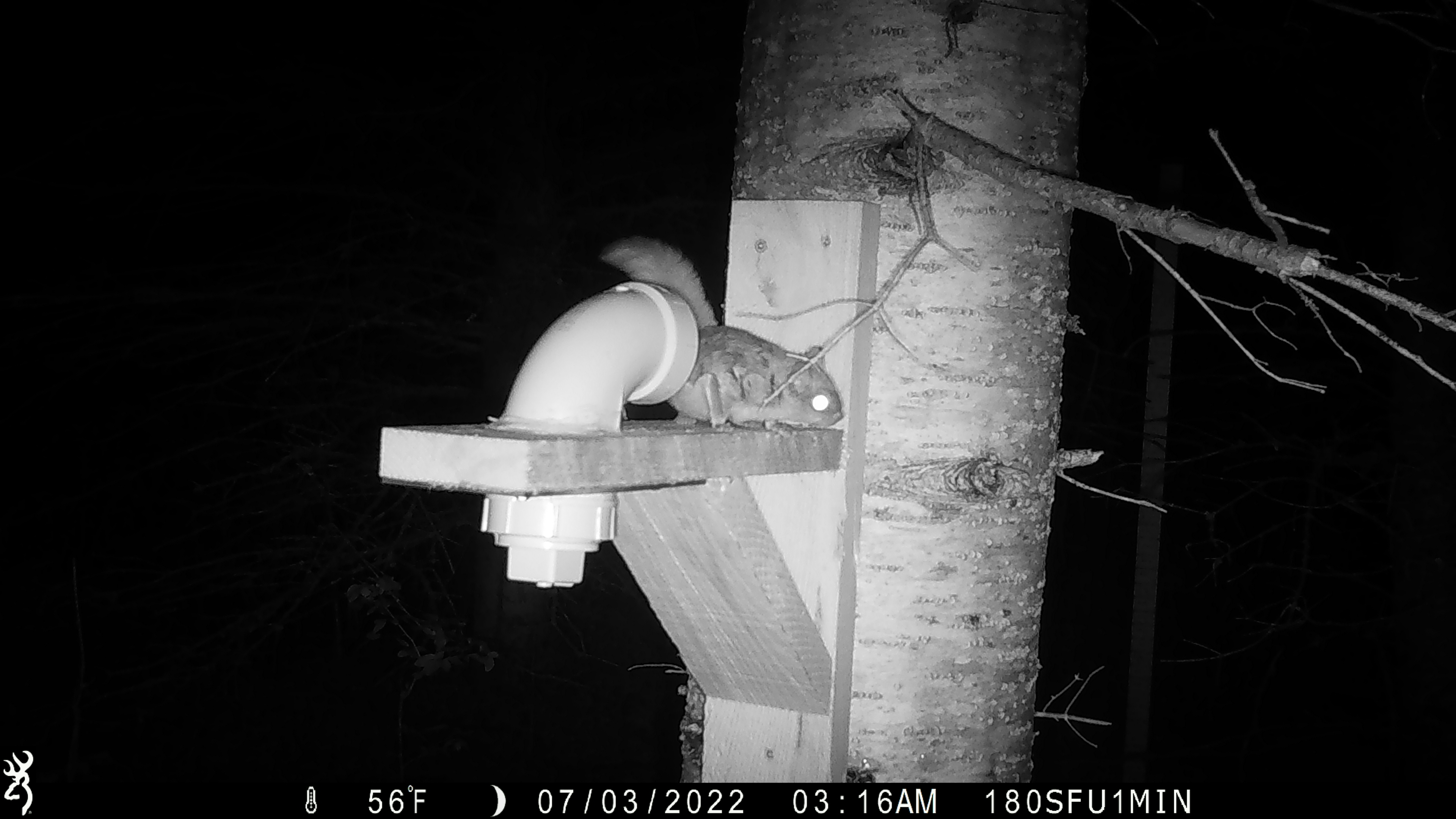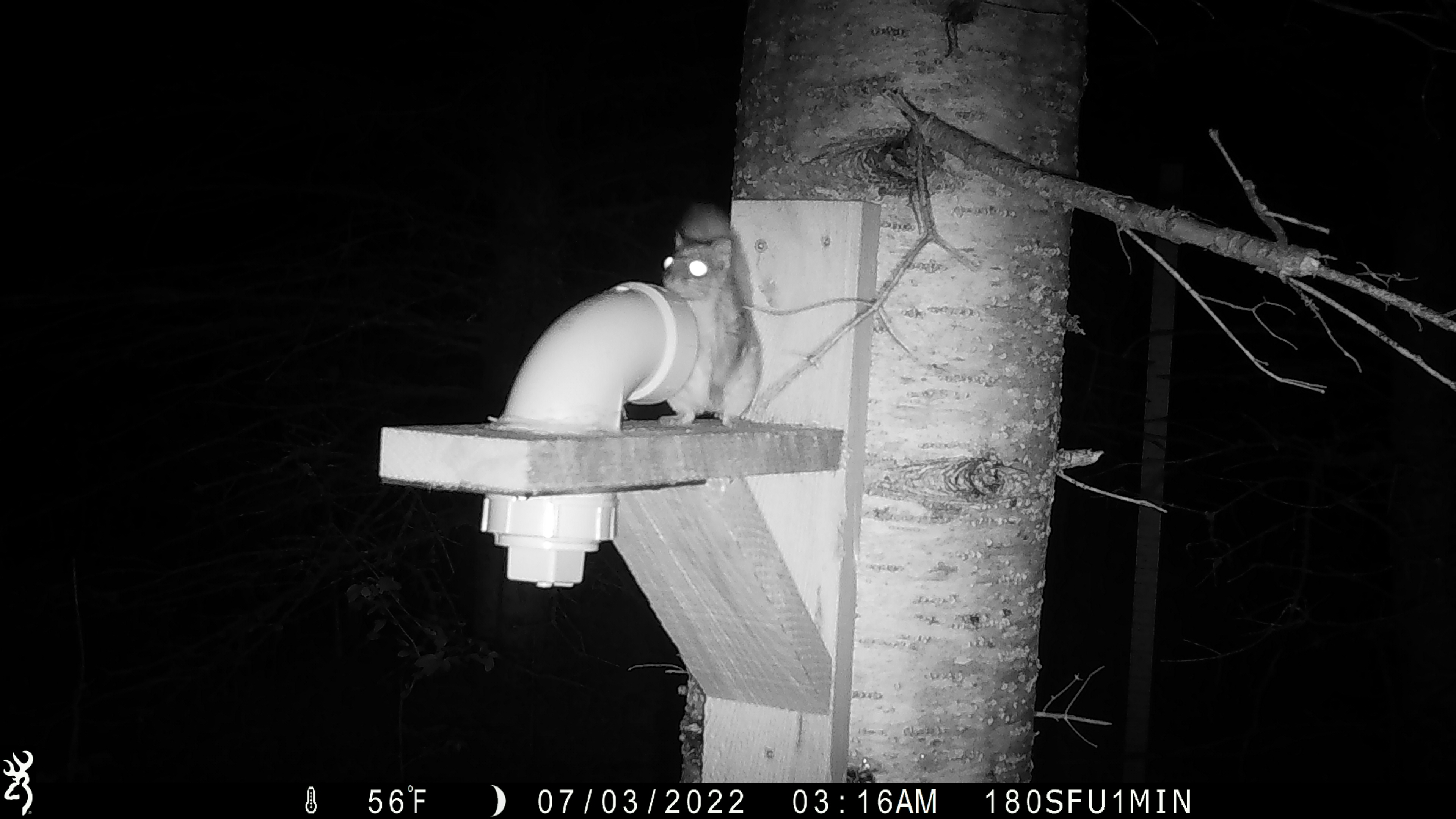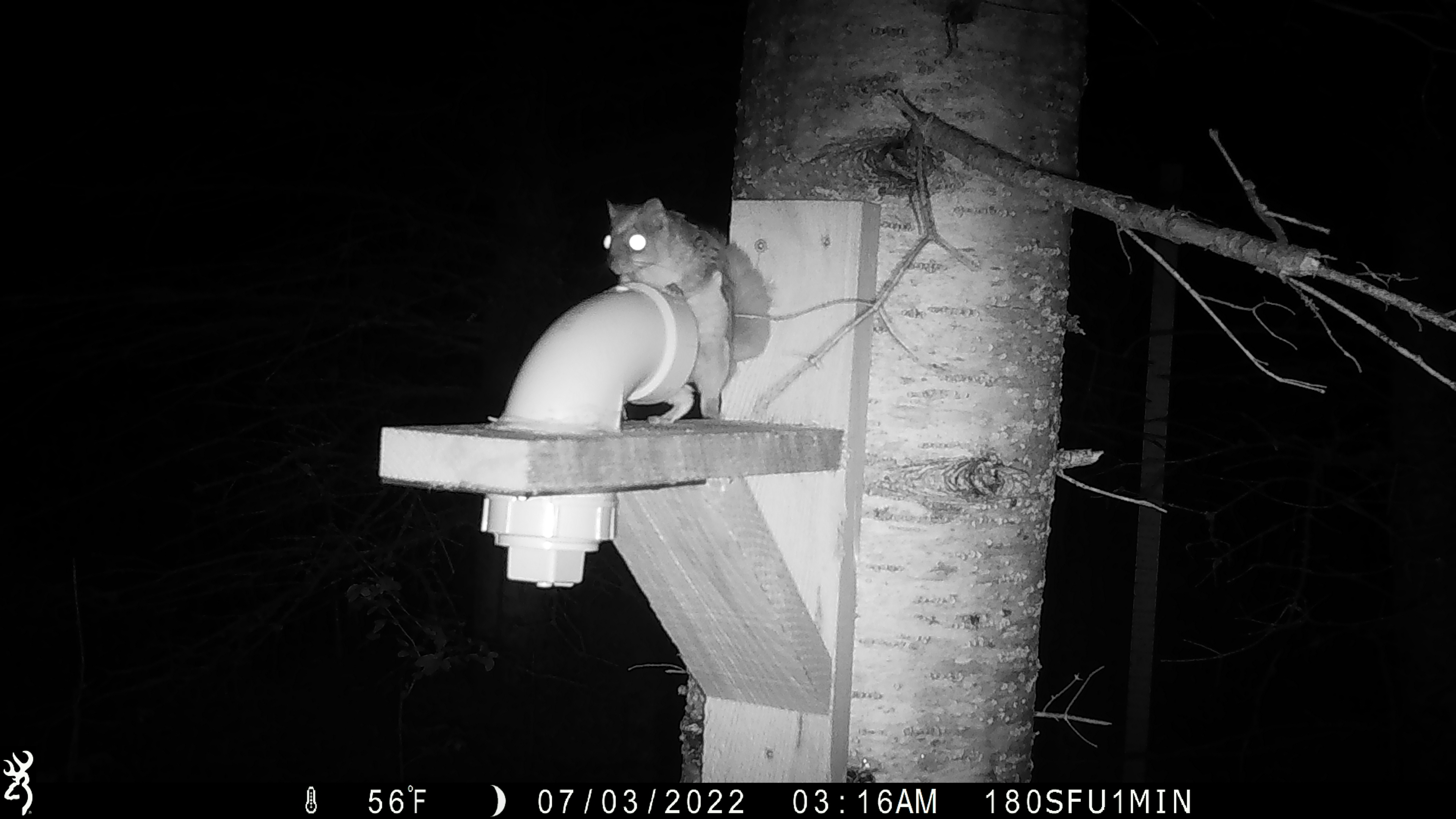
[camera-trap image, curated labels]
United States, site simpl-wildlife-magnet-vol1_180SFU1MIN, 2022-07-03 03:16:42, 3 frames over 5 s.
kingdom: Animalia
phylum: Chordata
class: Mammalia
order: Rodentia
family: Sciuridae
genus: Glaucomys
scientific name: Glaucomys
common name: flying squirrel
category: flying squirrel sp.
Flying squirrel sp. (flying squirrel) (Glaucomys).